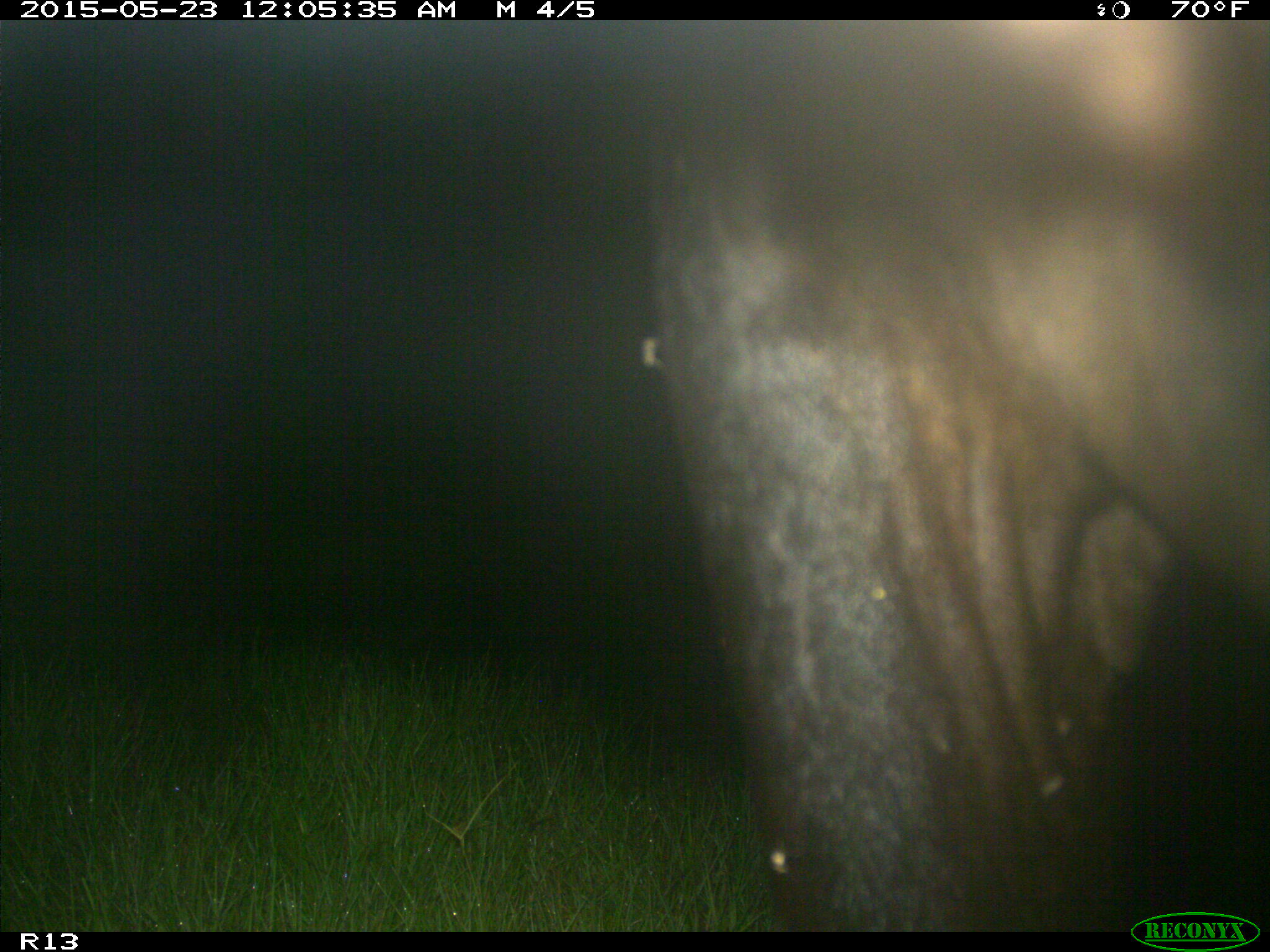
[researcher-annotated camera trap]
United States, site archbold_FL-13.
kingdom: Animalia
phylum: Chordata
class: Mammalia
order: Artiodactyla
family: Bovidae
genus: Bos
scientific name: Bos taurus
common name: domestic cow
Bos taurus (domestic cow).